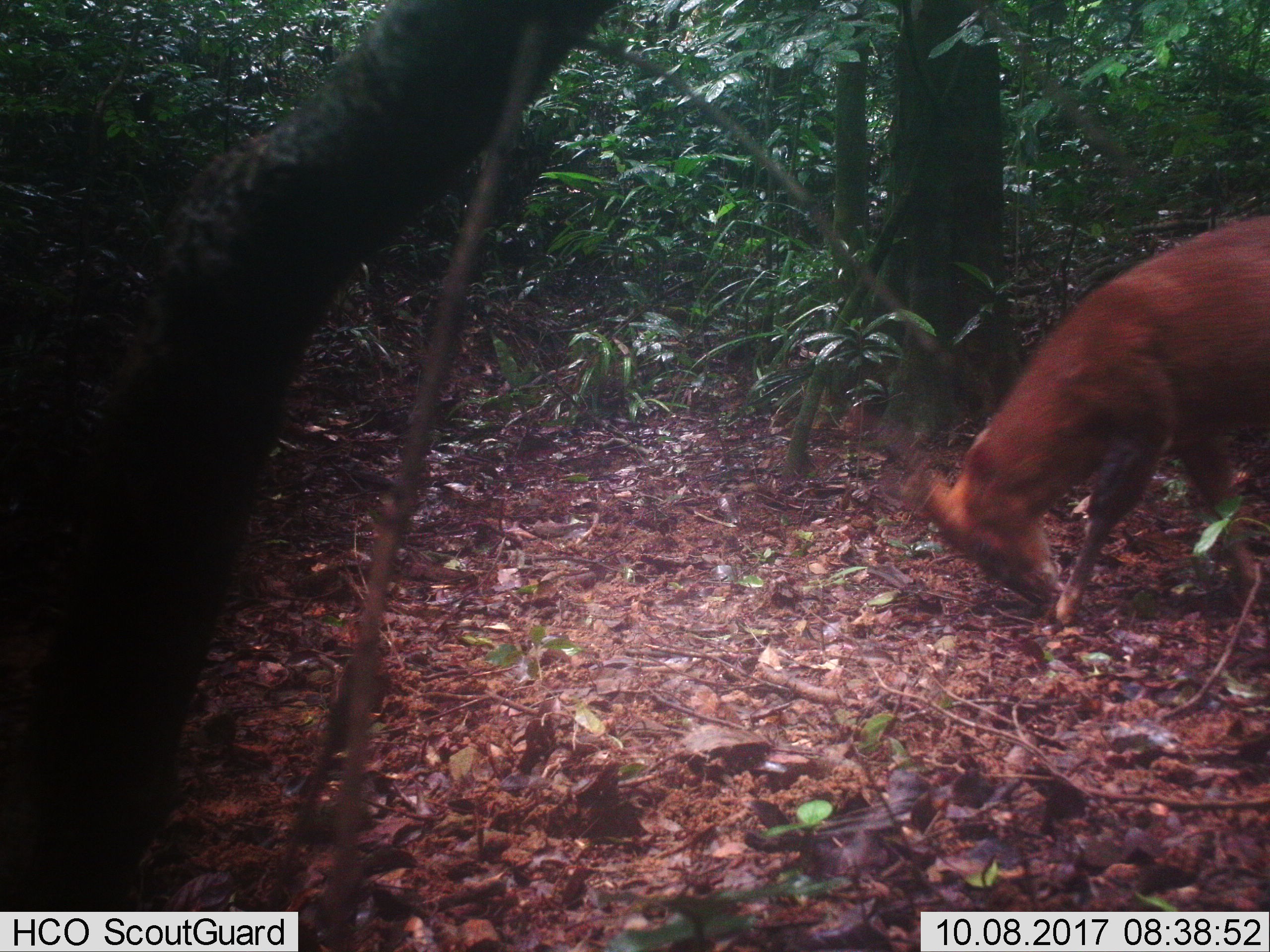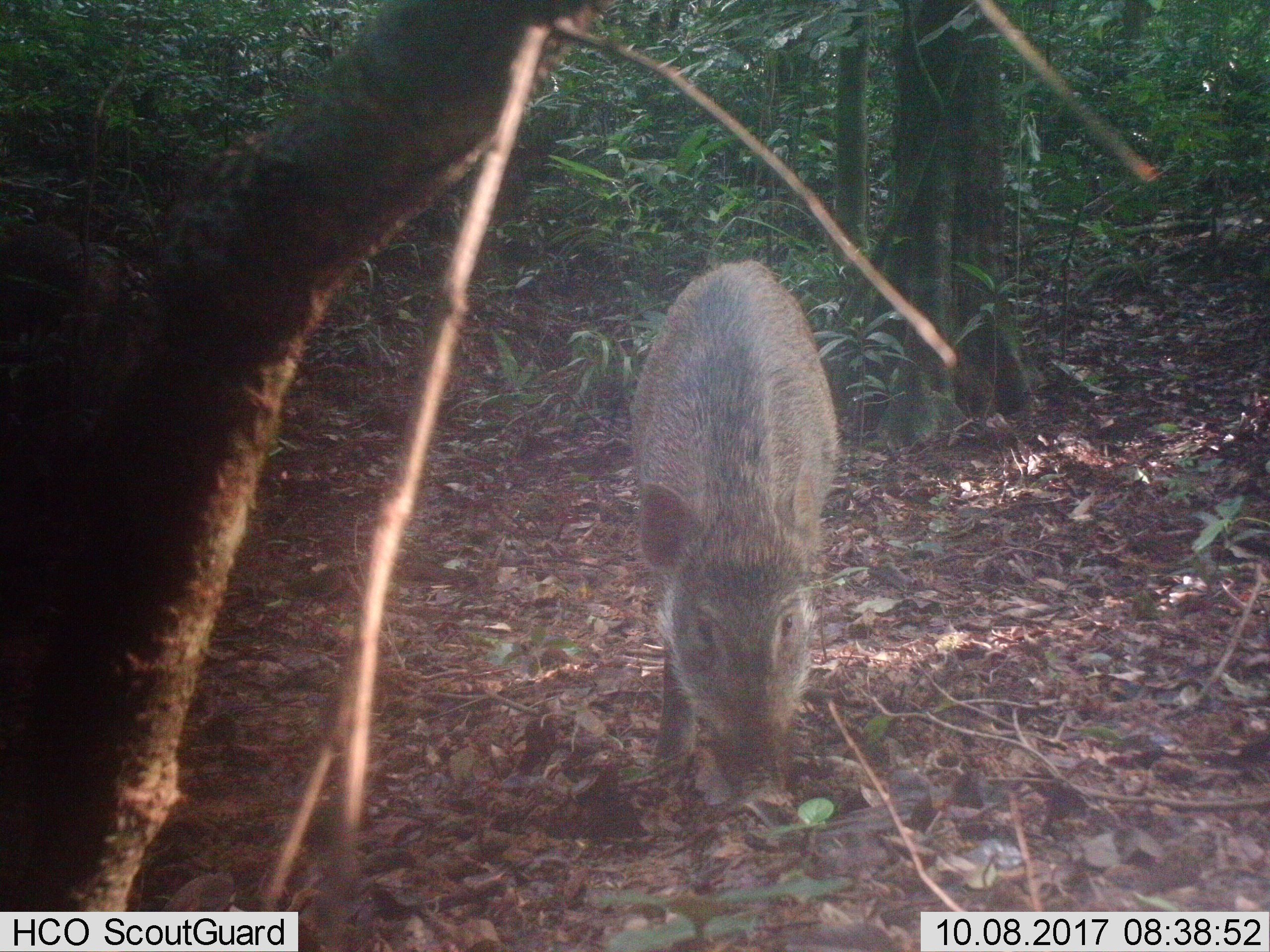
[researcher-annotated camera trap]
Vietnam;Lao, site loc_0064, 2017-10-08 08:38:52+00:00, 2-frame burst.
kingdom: Animalia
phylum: Chordata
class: Mammalia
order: Artiodactyla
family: Cervidae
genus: Muntiacus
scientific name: Muntiacus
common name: muntjacs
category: unidentified muntjac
Unidentified muntjac (muntjacs) (Muntiacus). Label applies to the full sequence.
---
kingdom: Animalia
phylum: Chordata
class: Aves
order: Galliformes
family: Phasianidae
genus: Lophura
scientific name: Lophura nycthemera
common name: silver pheasant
Silver pheasant (Lophura nycthemera). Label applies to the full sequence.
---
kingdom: Animalia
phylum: Chordata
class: Mammalia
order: Artiodactyla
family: Cervidae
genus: Rusa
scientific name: Rusa unicolor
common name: sambar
Sambar (Rusa unicolor). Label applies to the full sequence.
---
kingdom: Animalia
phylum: Chordata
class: Mammalia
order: Artiodactyla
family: Suidae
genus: Sus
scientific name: Sus scrofa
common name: eurasian wild pig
Eurasian wild pig (Sus scrofa). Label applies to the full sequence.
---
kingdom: Animalia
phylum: Chordata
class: Mammalia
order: Artiodactyla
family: Cervidae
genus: Muntiacus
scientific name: Muntiacus vuquangensis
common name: large-antlered muntjac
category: large antlered muntjac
Large antlered muntjac (large-antlered muntjac) (Muntiacus vuquangensis). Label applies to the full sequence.